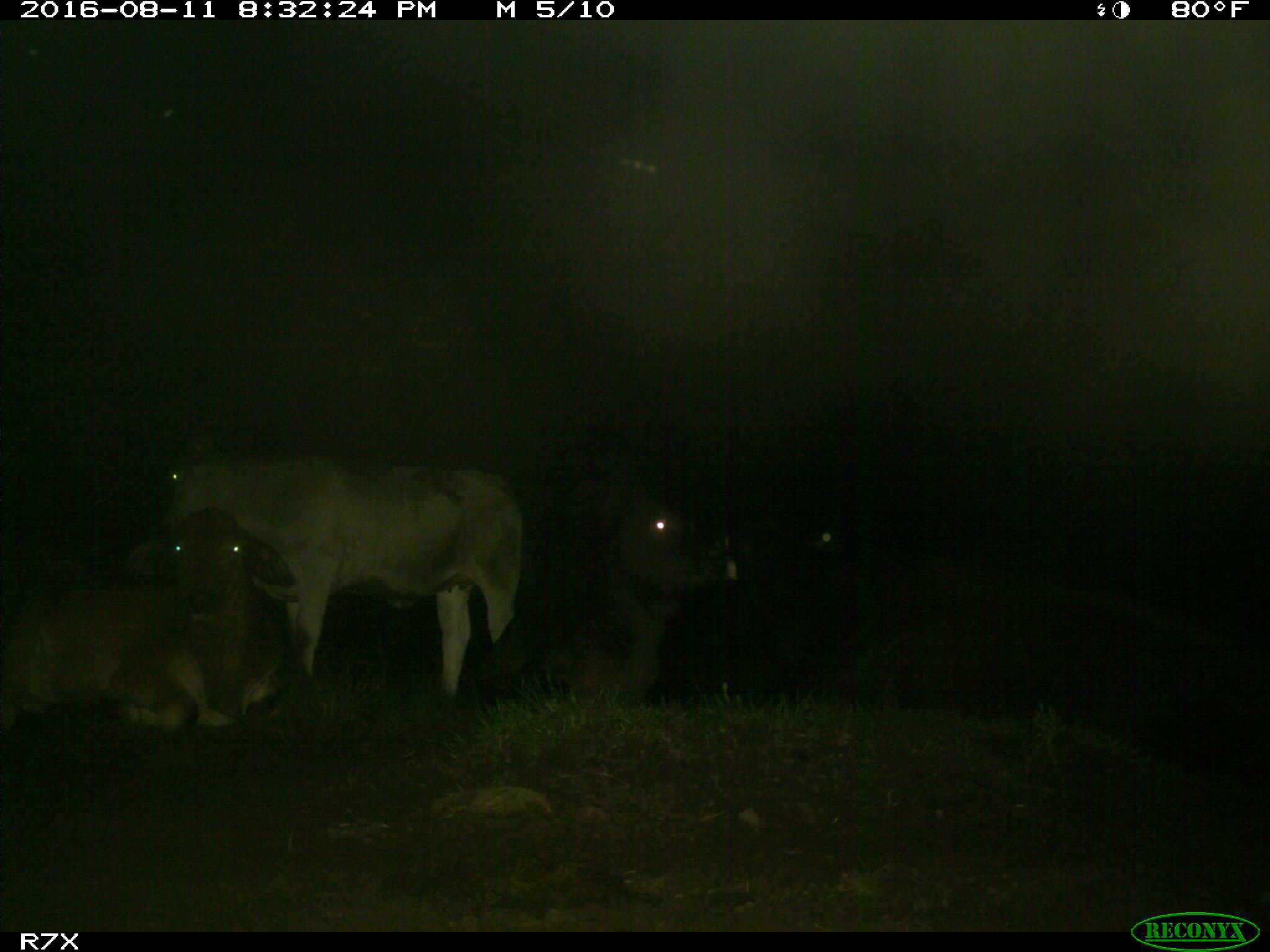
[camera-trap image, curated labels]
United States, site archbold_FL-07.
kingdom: Animalia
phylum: Chordata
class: Mammalia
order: Artiodactyla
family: Bovidae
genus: Bos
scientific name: Bos taurus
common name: domestic cow